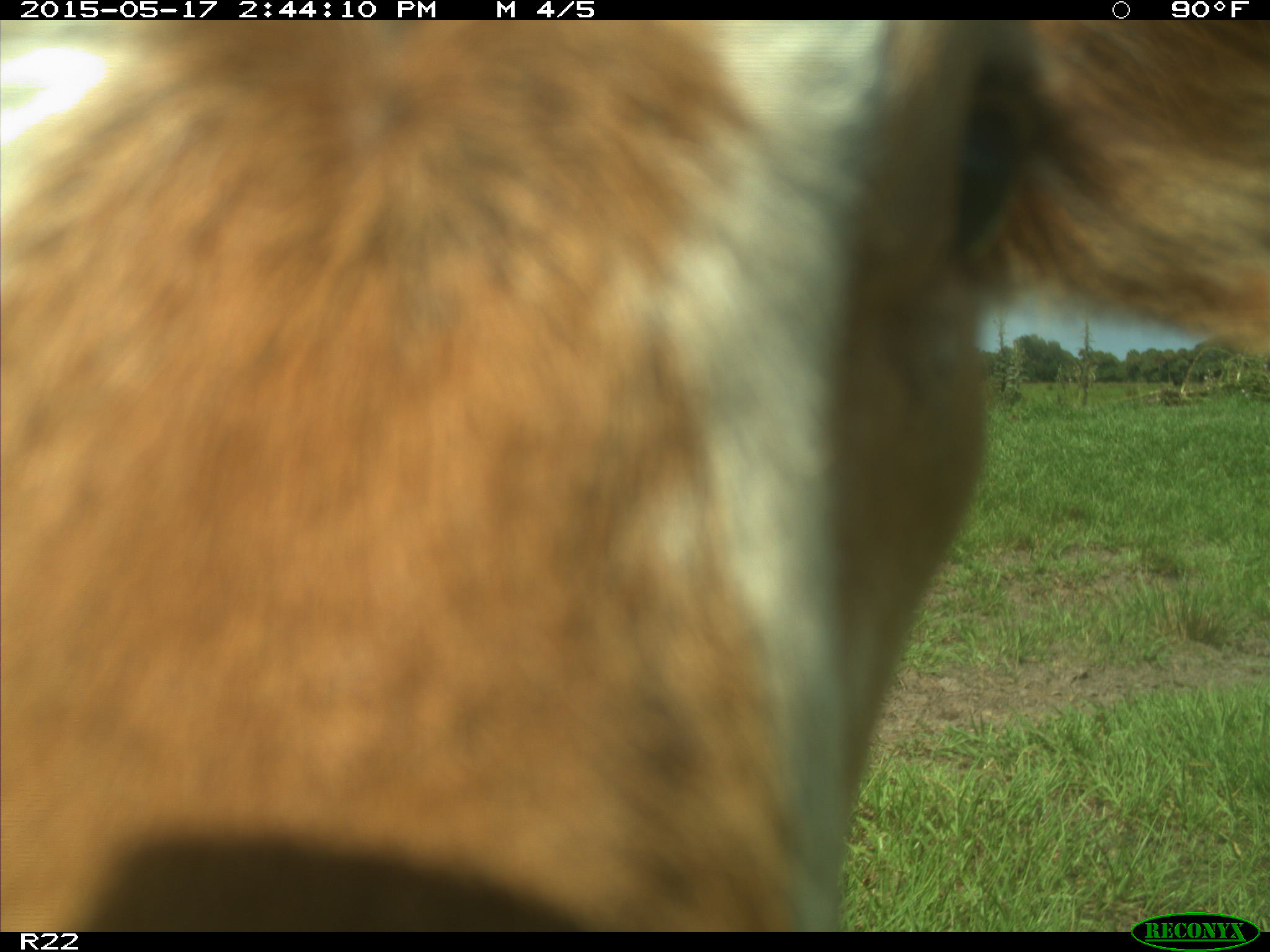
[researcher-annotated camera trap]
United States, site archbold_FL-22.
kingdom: Animalia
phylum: Chordata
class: Mammalia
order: Artiodactyla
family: Bovidae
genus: Bos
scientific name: Bos taurus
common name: domestic cow